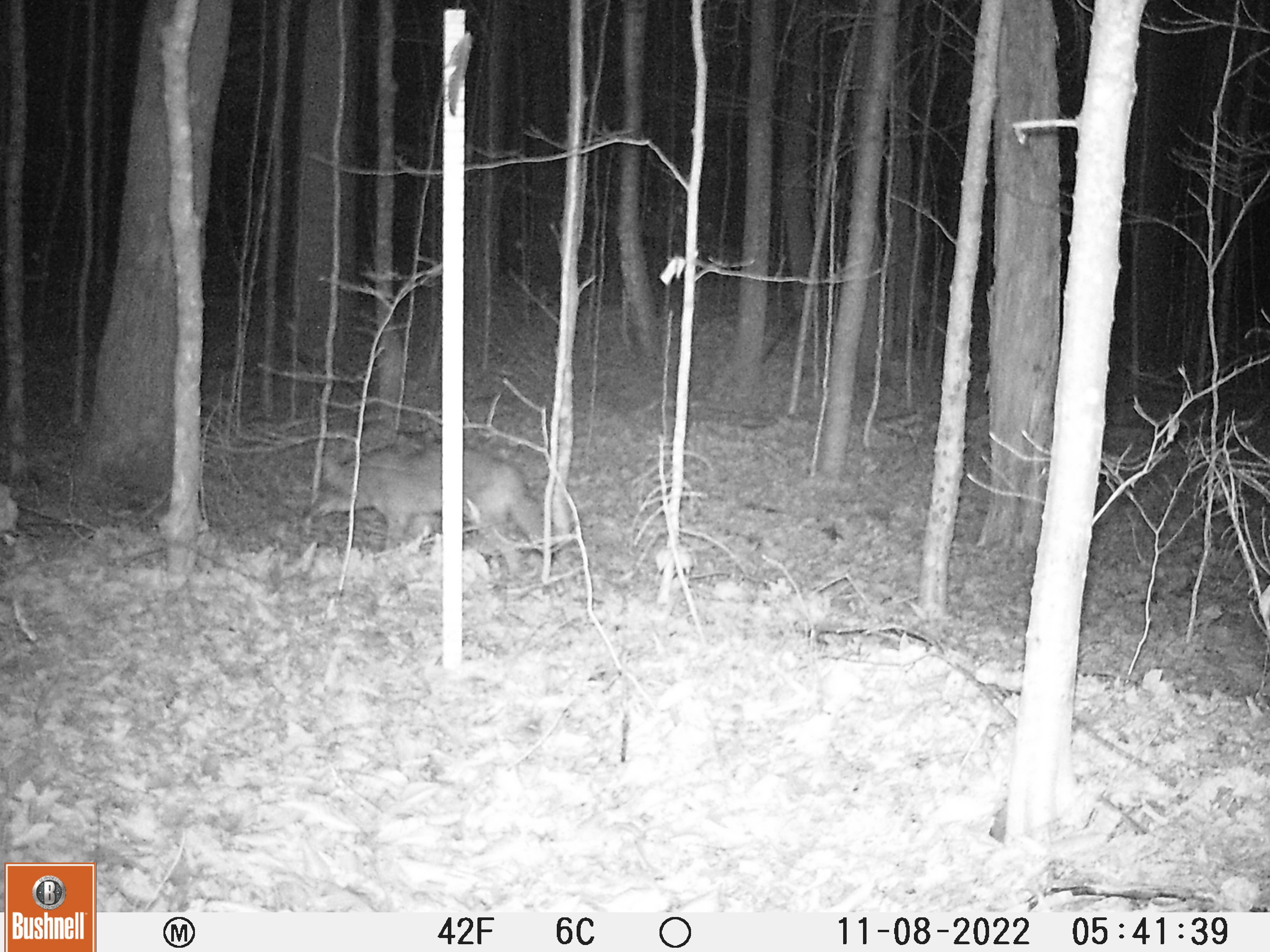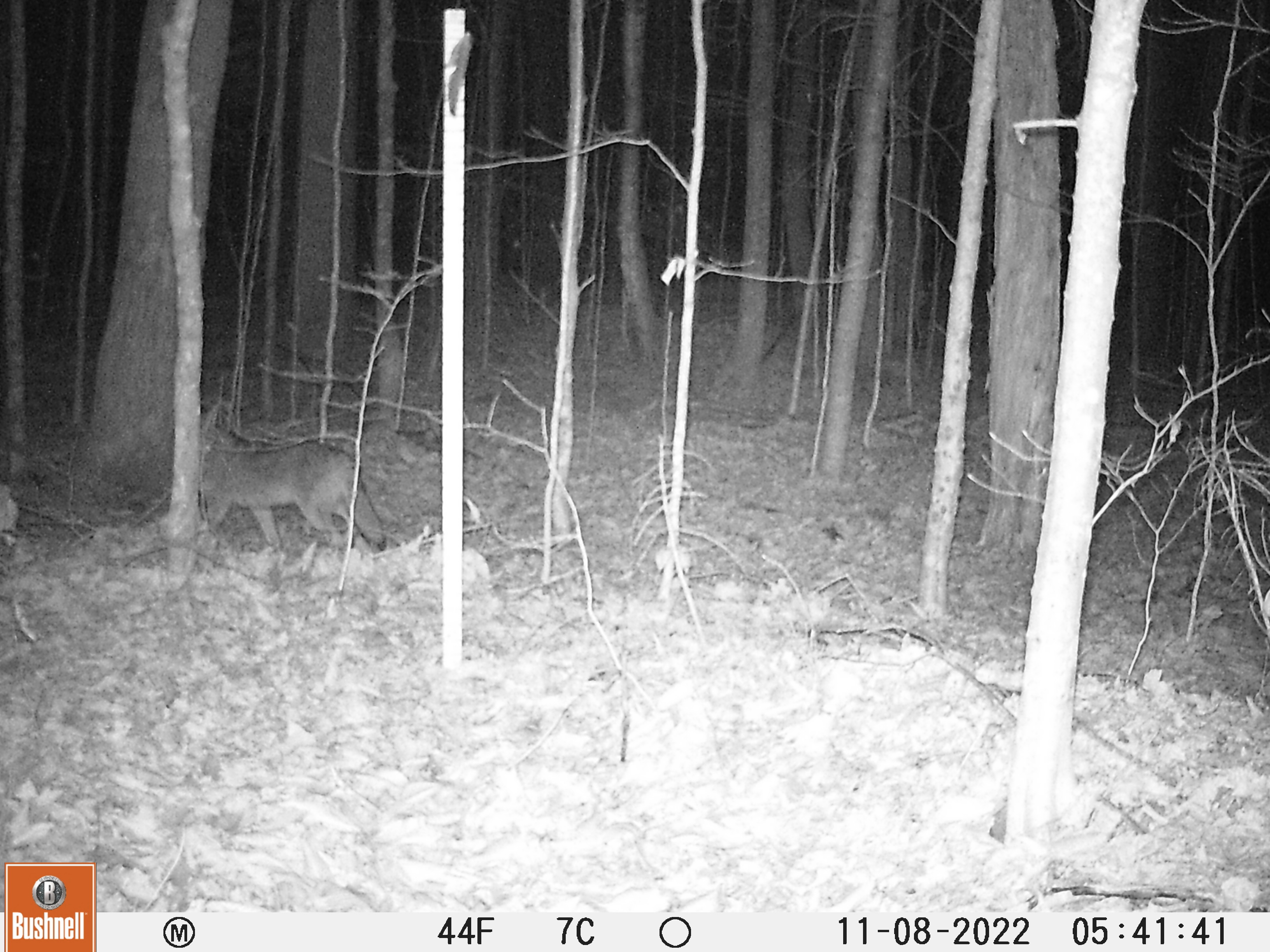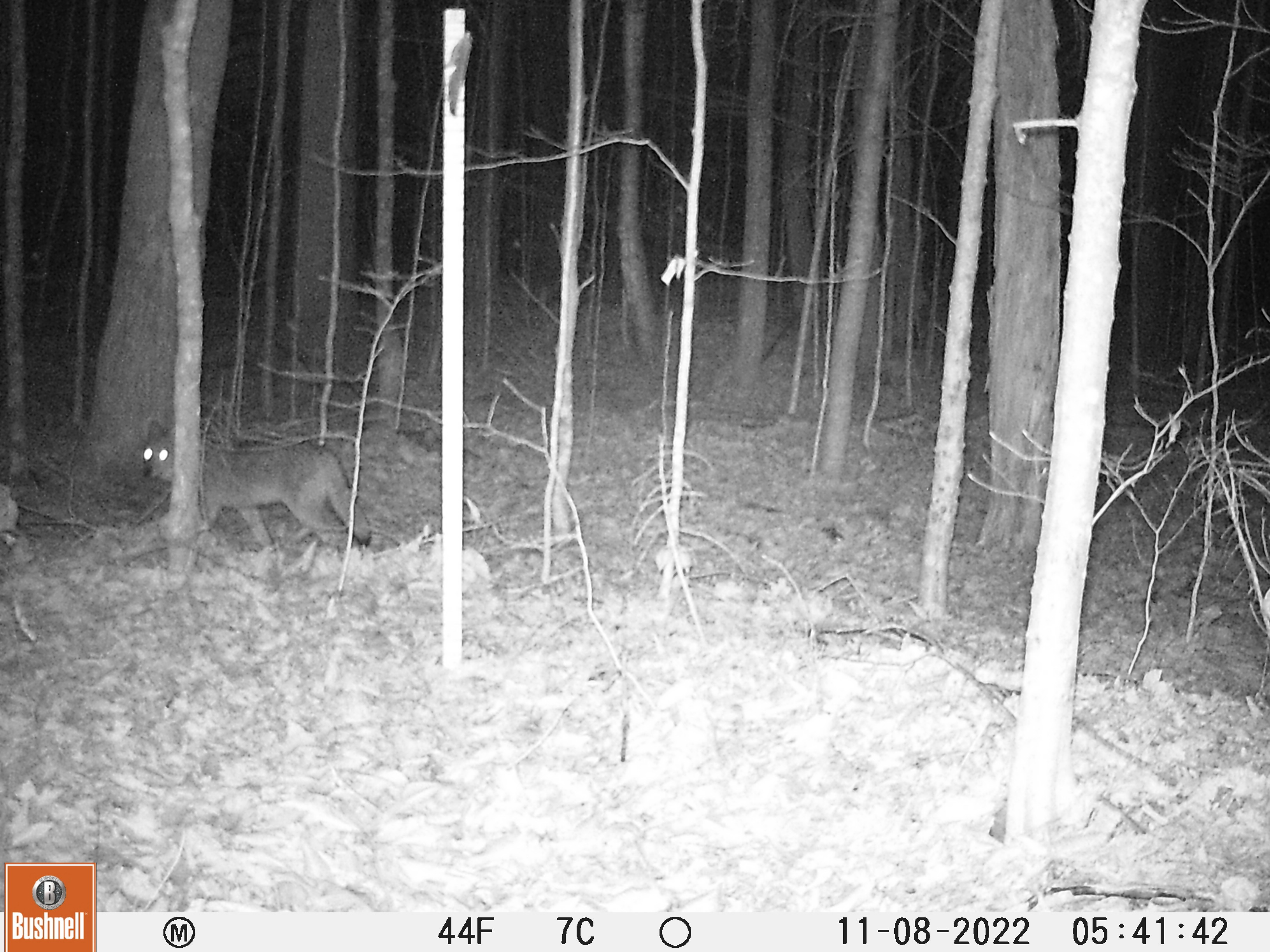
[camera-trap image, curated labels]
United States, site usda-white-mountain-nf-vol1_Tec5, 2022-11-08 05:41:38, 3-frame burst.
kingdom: Animalia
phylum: Chordata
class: Mammalia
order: Carnivora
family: Canidae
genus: Canis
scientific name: Canis latrans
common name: coyote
Coyote (Canis latrans).